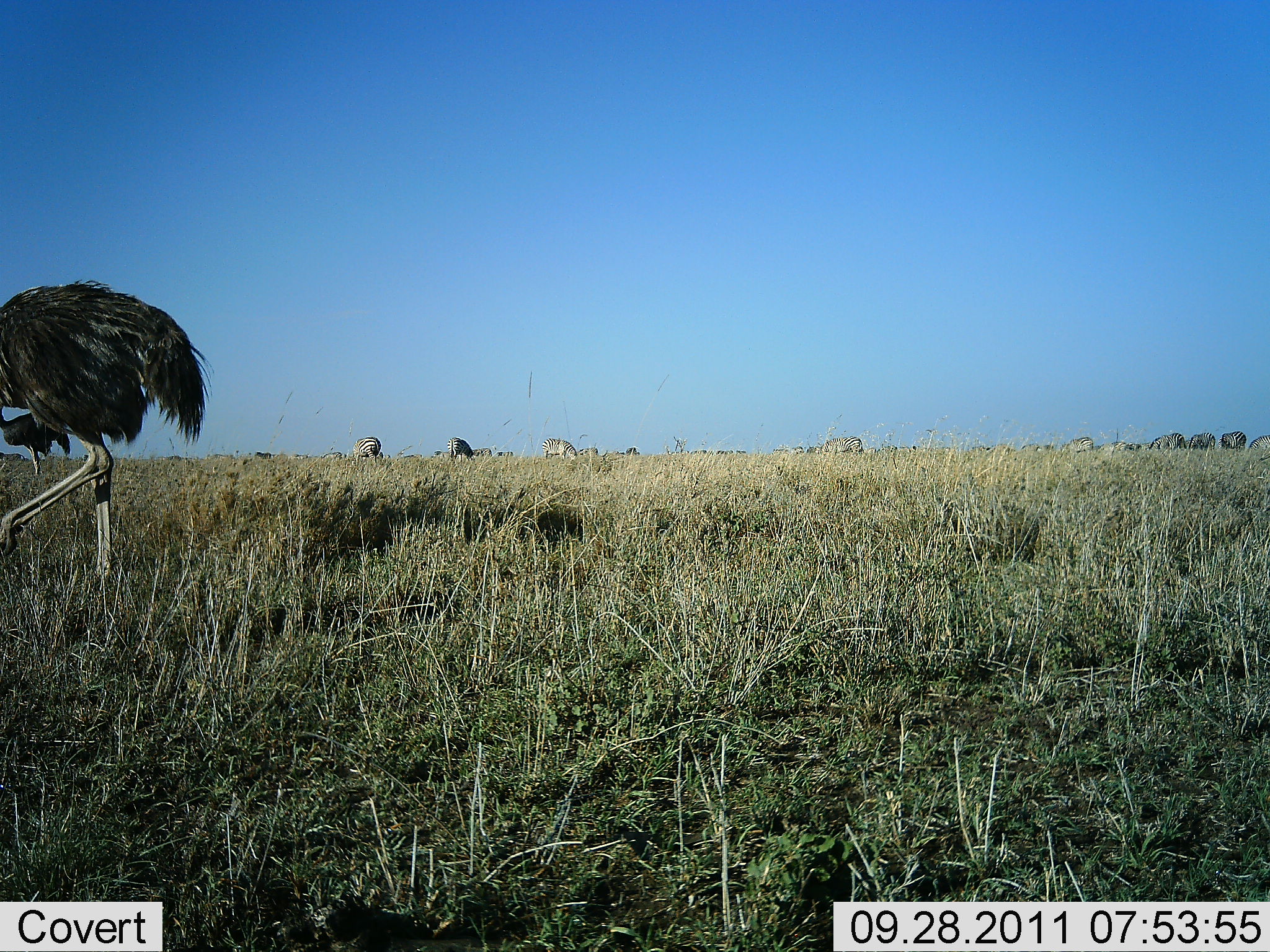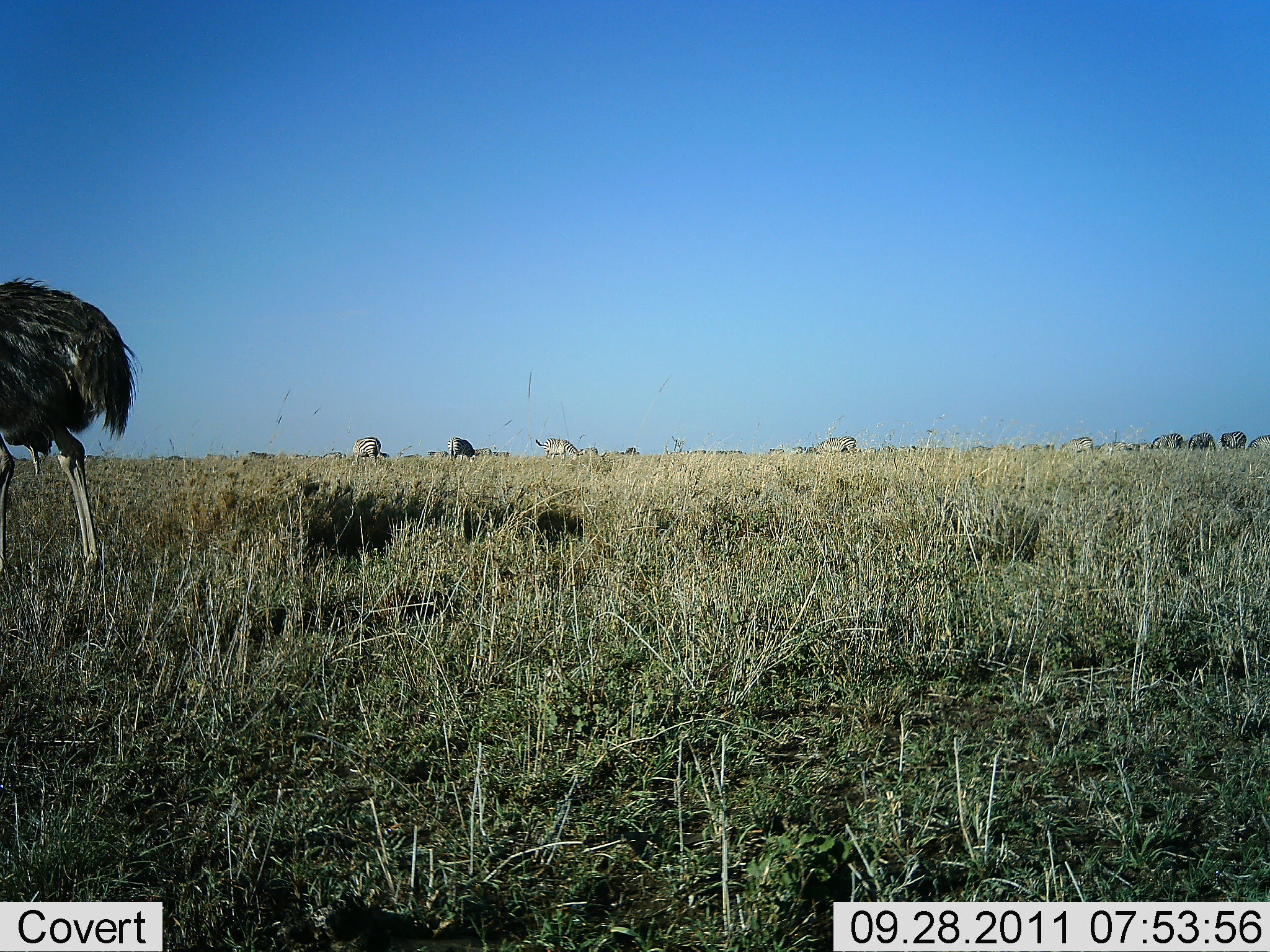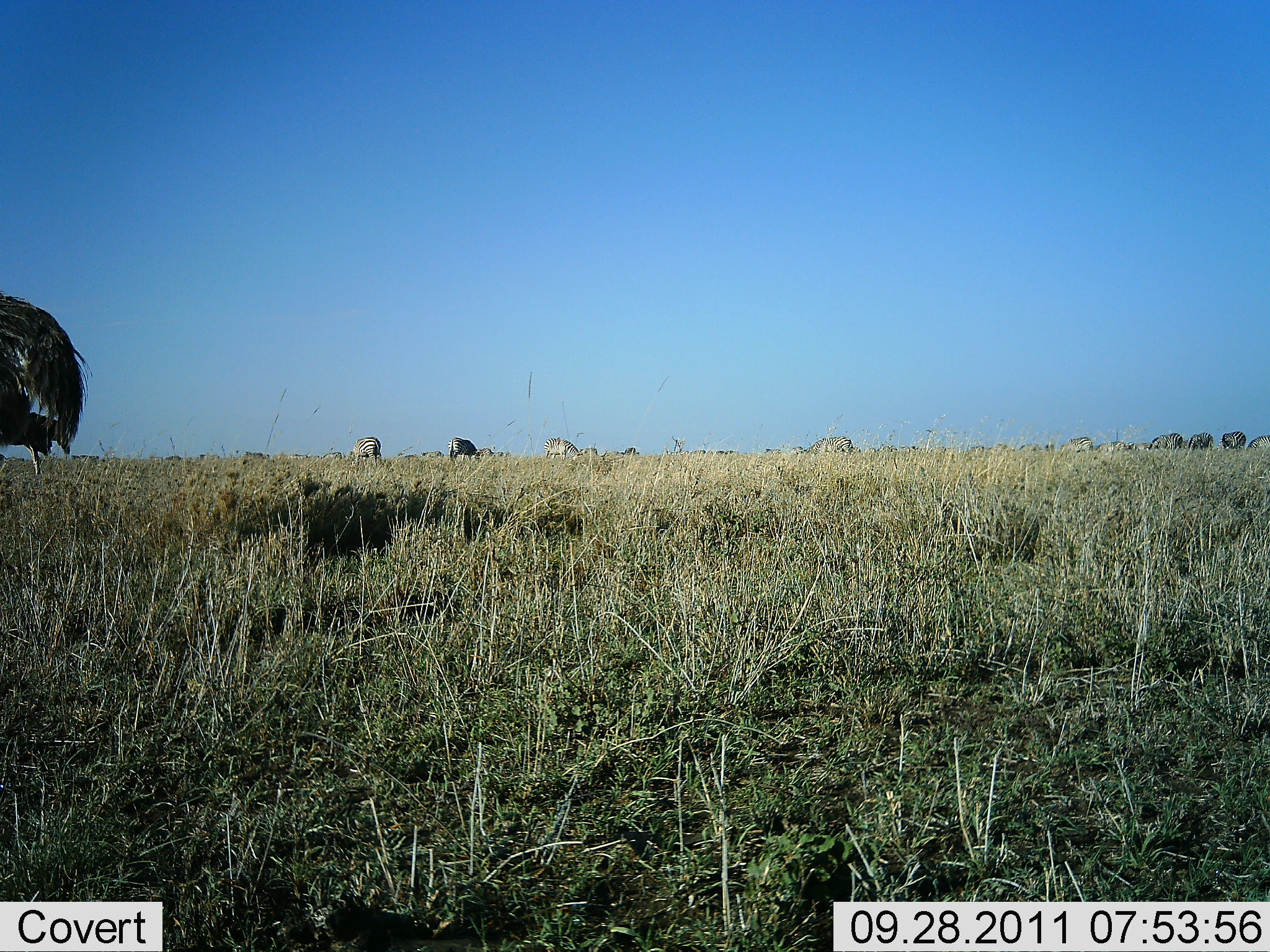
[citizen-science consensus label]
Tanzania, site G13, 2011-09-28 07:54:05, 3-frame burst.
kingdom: Animalia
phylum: Chordata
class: Aves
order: Struthioniformes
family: Struthionidae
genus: Struthio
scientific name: Struthio camelus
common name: ostrich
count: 1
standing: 36%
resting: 0%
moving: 84%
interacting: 0%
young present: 0%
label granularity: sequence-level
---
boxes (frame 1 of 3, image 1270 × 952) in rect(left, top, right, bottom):
animal: rect(2, 280, 212, 595); rect(541, 437, 580, 465); rect(353, 435, 384, 466); rect(445, 436, 476, 465); rect(820, 437, 865, 455); rect(1147, 432, 1188, 450); rect(1216, 431, 1247, 452); rect(1098, 439, 1141, 454); rect(1186, 431, 1215, 451); rect(1065, 436, 1094, 455); rect(1246, 433, 1270, 453)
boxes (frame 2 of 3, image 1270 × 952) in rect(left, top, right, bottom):
animal: rect(2, 275, 140, 576); rect(534, 436, 581, 463); rect(353, 436, 390, 468); rect(814, 436, 862, 456); rect(447, 435, 476, 464); rect(1149, 432, 1184, 453); rect(1217, 430, 1249, 452); rect(1186, 431, 1217, 451); rect(1098, 440, 1140, 453); rect(1064, 437, 1094, 454); rect(1244, 434, 1269, 453)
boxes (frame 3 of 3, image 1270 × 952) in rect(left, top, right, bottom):
animal: rect(0, 292, 88, 500); rect(351, 434, 383, 471); rect(804, 436, 855, 456); rect(542, 437, 581, 462); rect(448, 434, 479, 465); rect(1143, 432, 1184, 452); rect(1184, 431, 1215, 453); rect(1062, 436, 1094, 456); rect(1218, 431, 1248, 450); rect(1247, 435, 1269, 451)